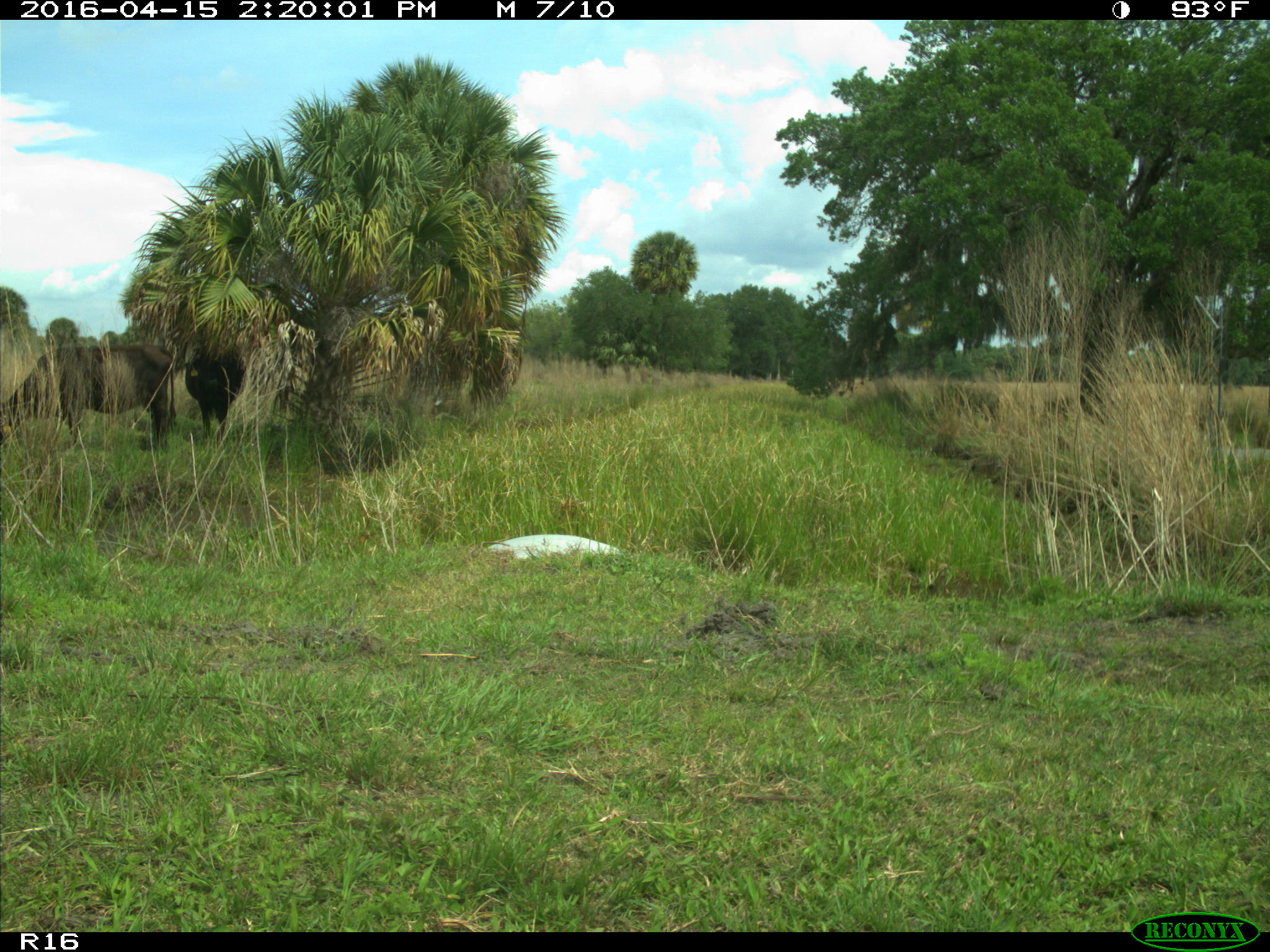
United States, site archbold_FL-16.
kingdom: Animalia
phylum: Chordata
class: Mammalia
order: Artiodactyla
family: Bovidae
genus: Bos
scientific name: Bos taurus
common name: domestic cow